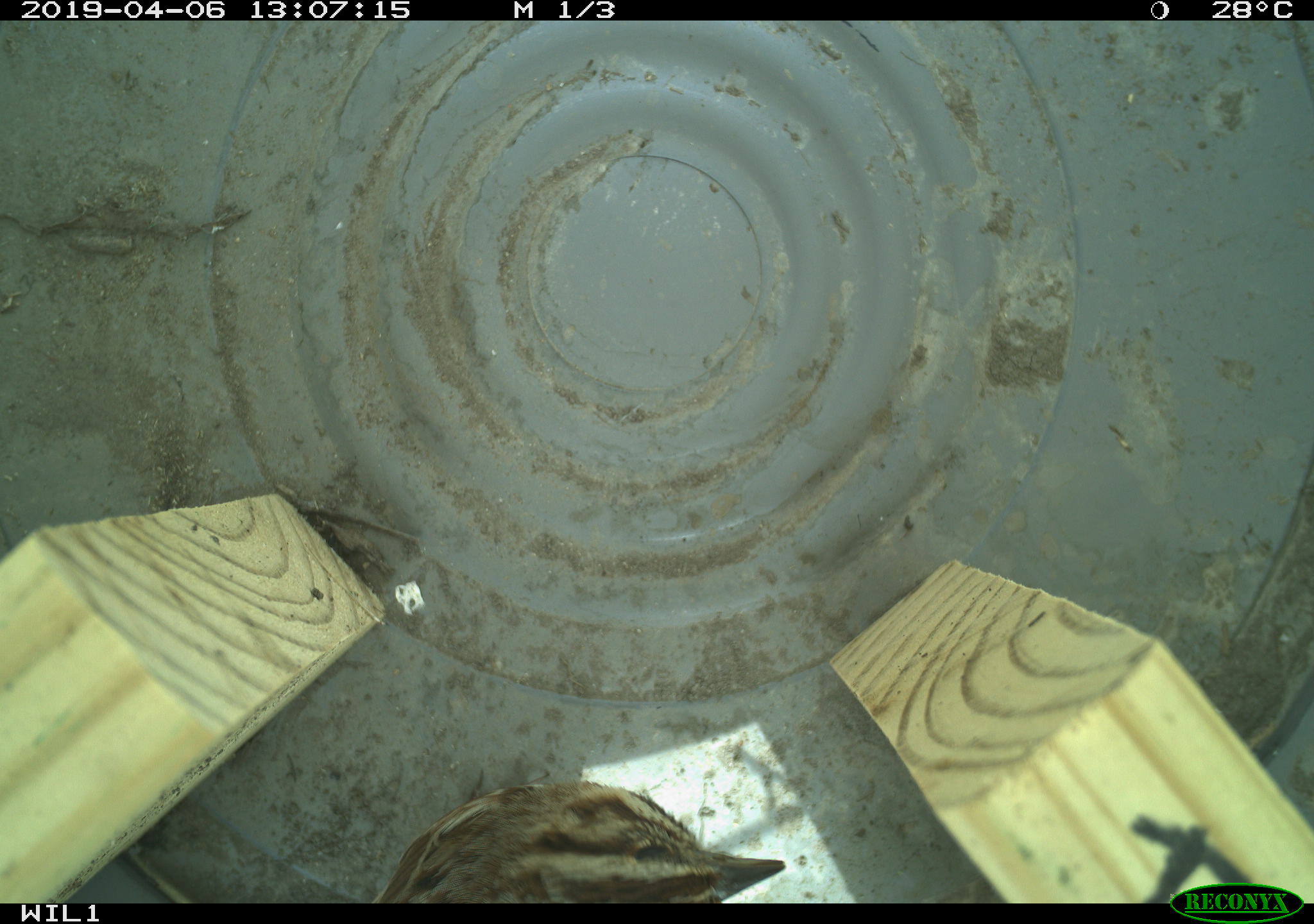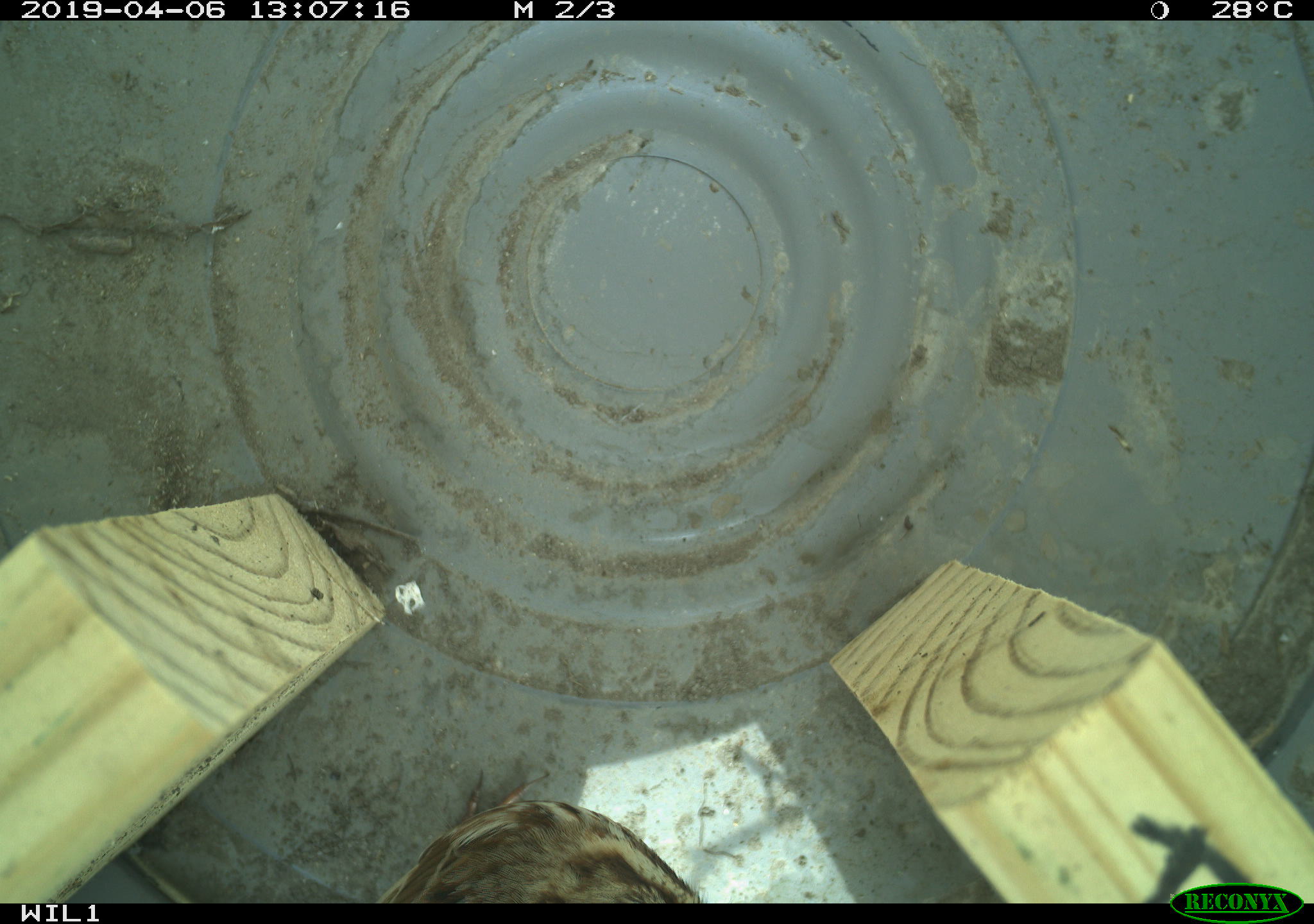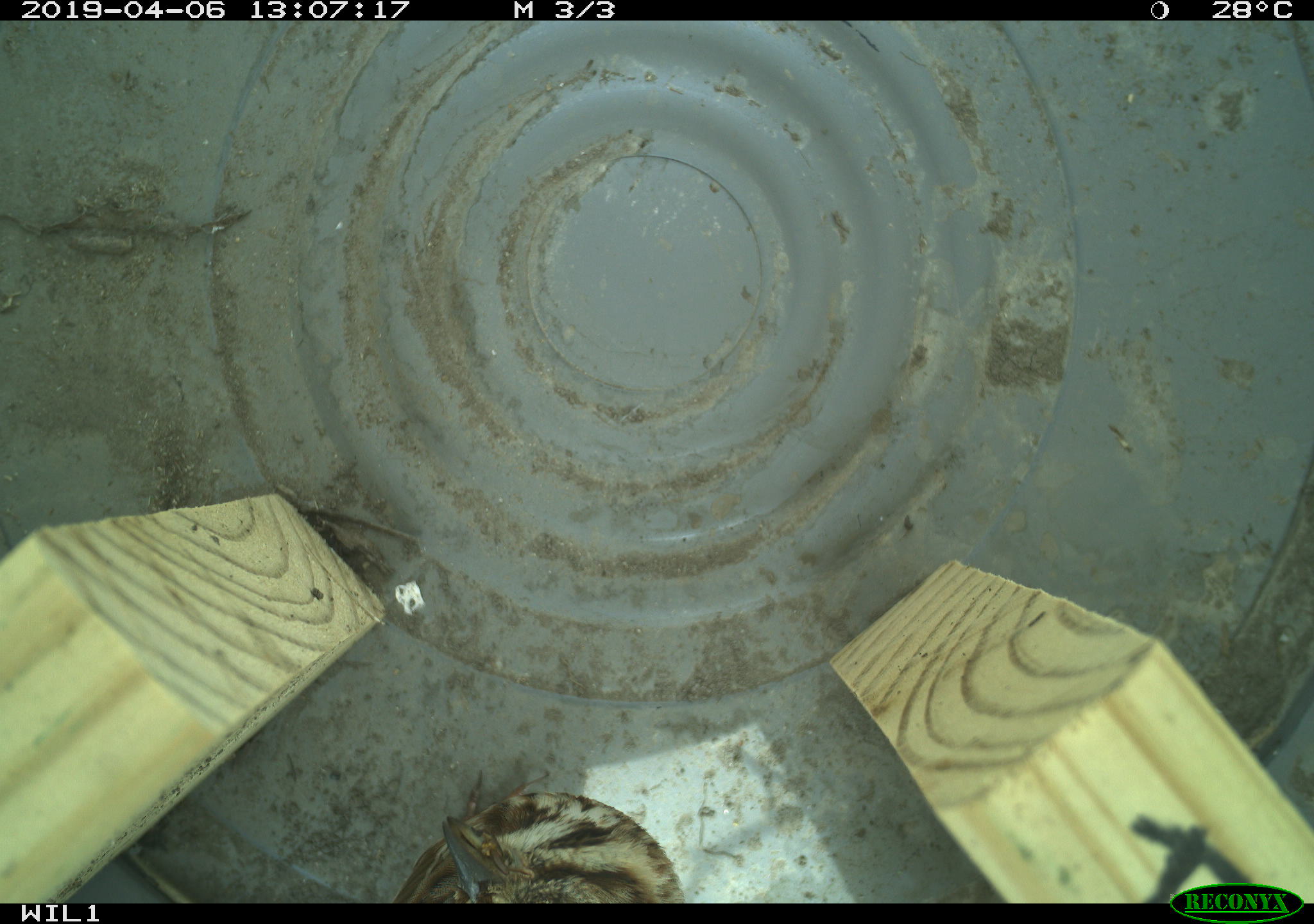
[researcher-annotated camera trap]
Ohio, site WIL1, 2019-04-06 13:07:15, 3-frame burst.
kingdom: Animalia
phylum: Chordata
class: Aves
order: Passeriformes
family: Passerellidae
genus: Melospiza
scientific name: Melospiza melodia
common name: song sparrow